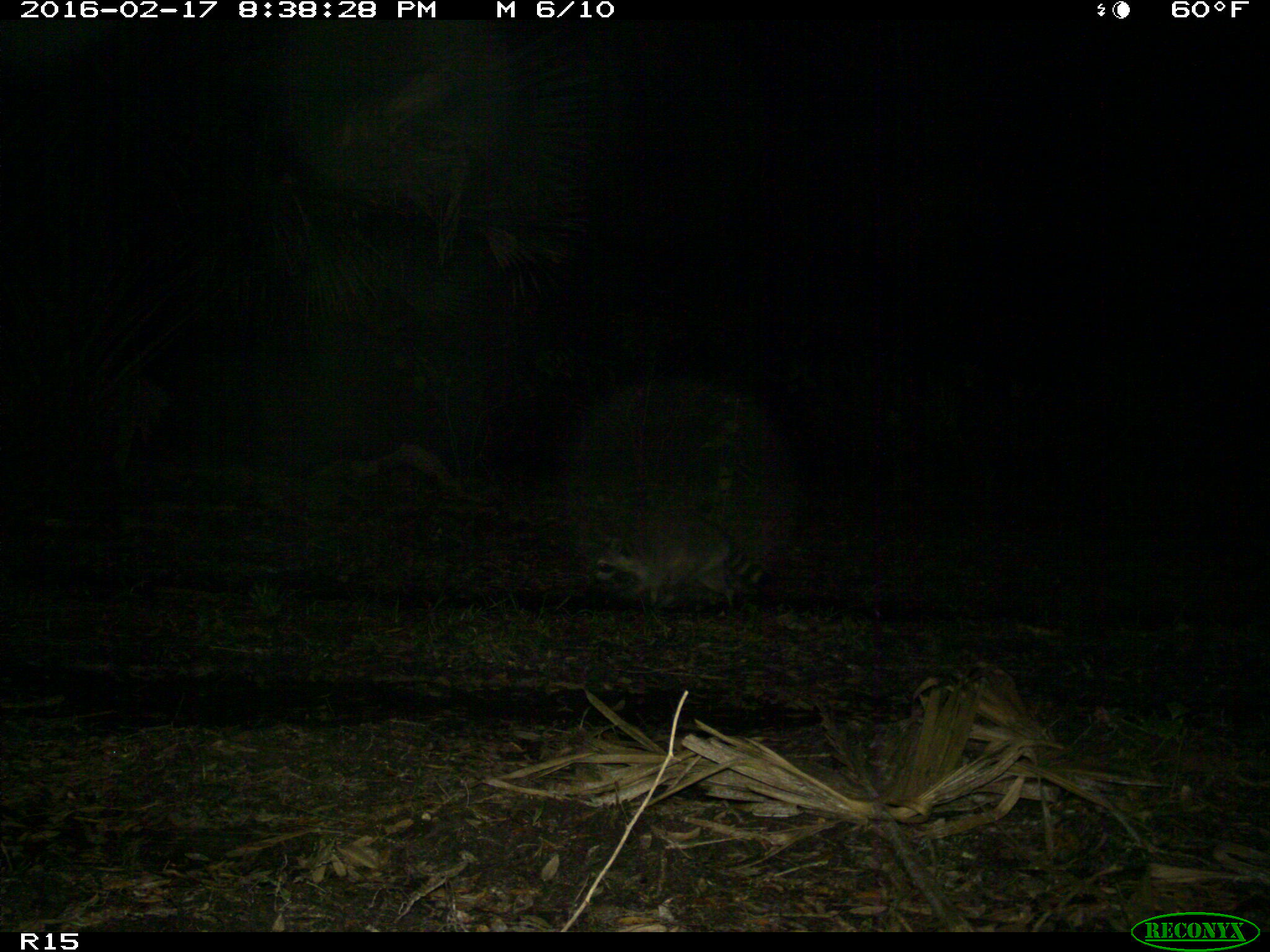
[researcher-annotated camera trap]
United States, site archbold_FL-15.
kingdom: Animalia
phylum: Chordata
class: Mammalia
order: Carnivora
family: Procyonidae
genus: Procyon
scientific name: Procyon lotor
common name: common raccoon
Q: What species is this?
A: Procyon lotor (common raccoon).